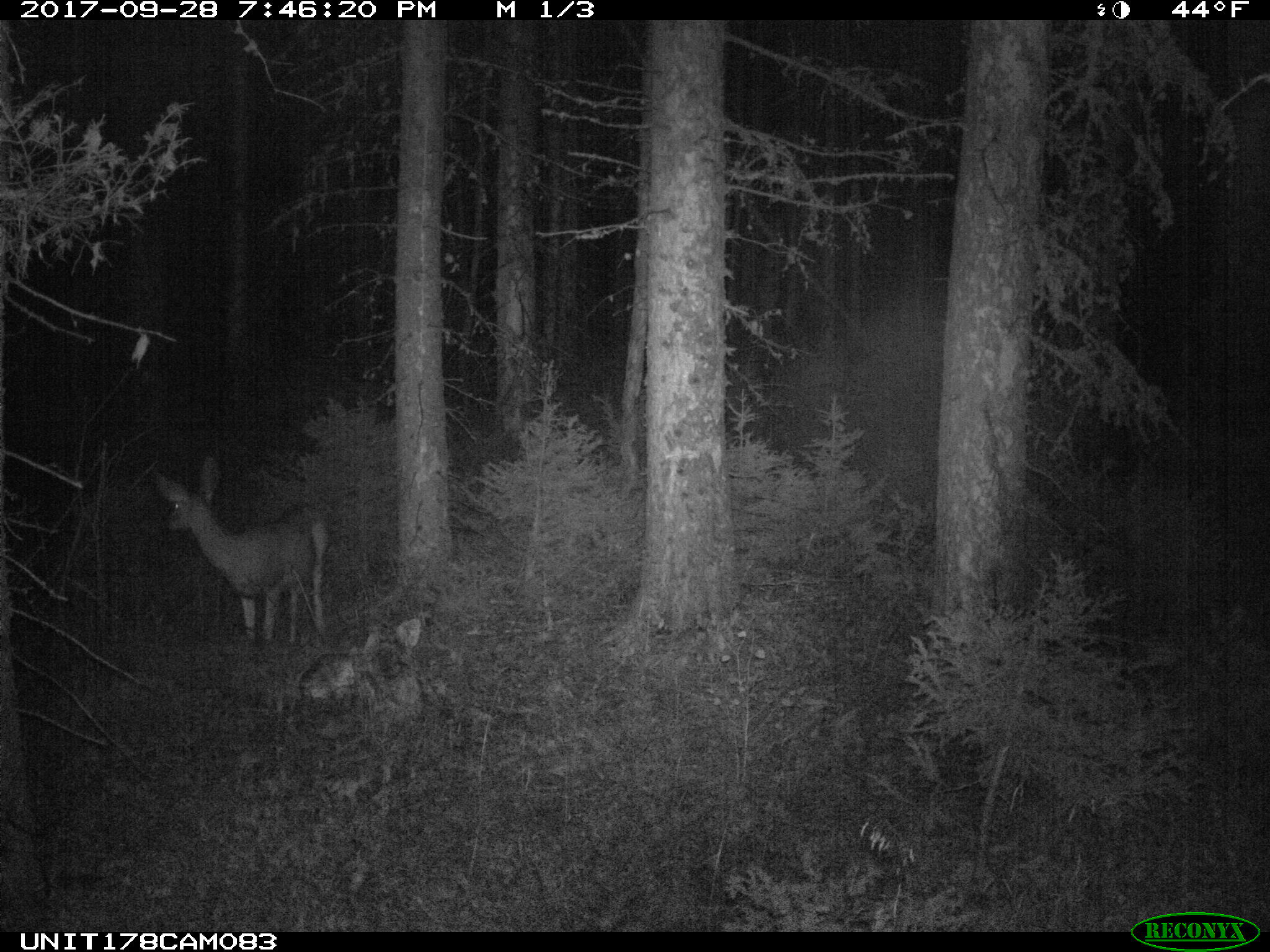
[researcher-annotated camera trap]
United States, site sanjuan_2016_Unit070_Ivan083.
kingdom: Animalia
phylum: Chordata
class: Mammalia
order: Artiodactyla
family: Cervidae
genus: Odocoileus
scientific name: Odocoileus hemionus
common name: mule deer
Odocoileus hemionus (mule deer).